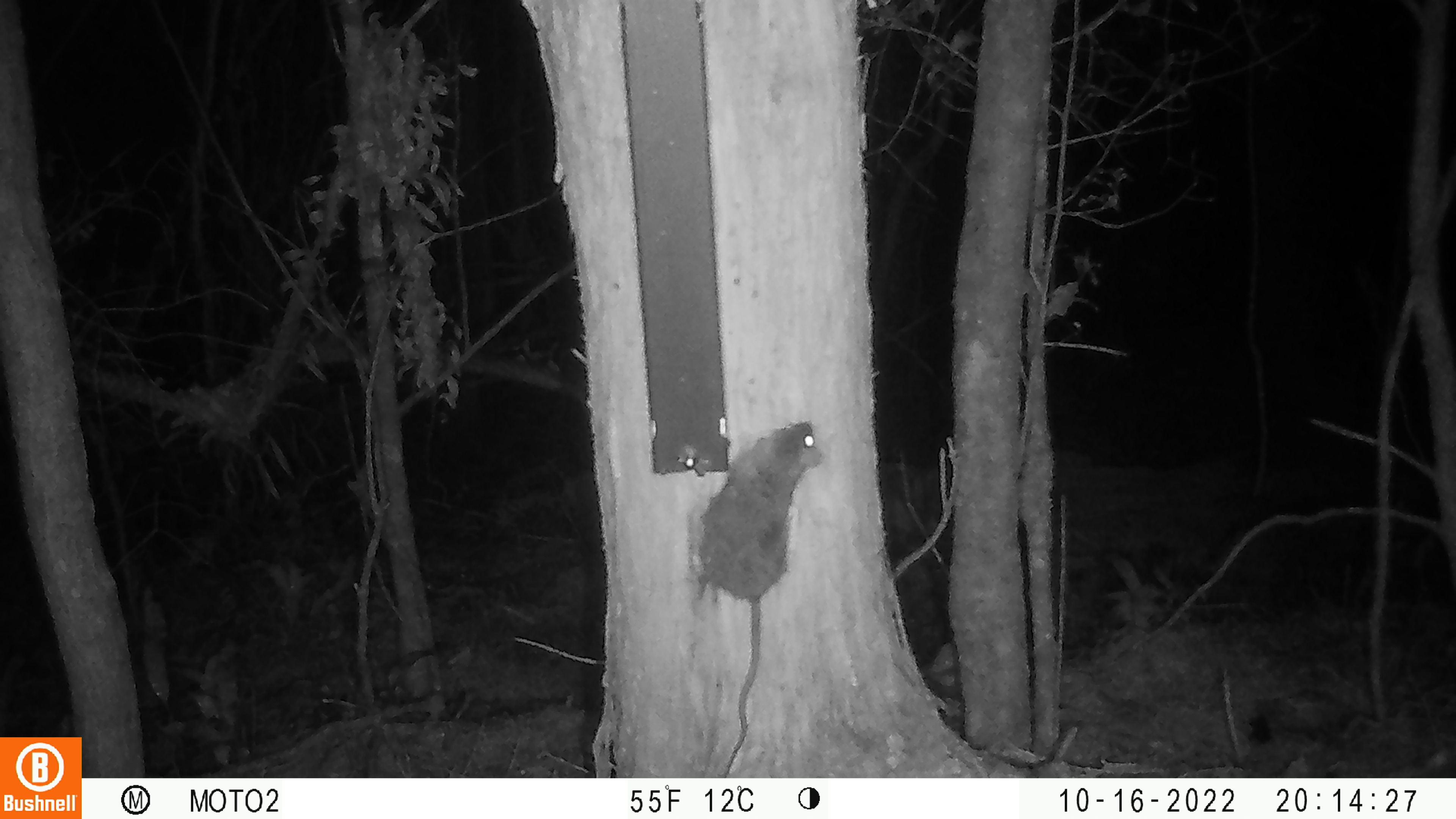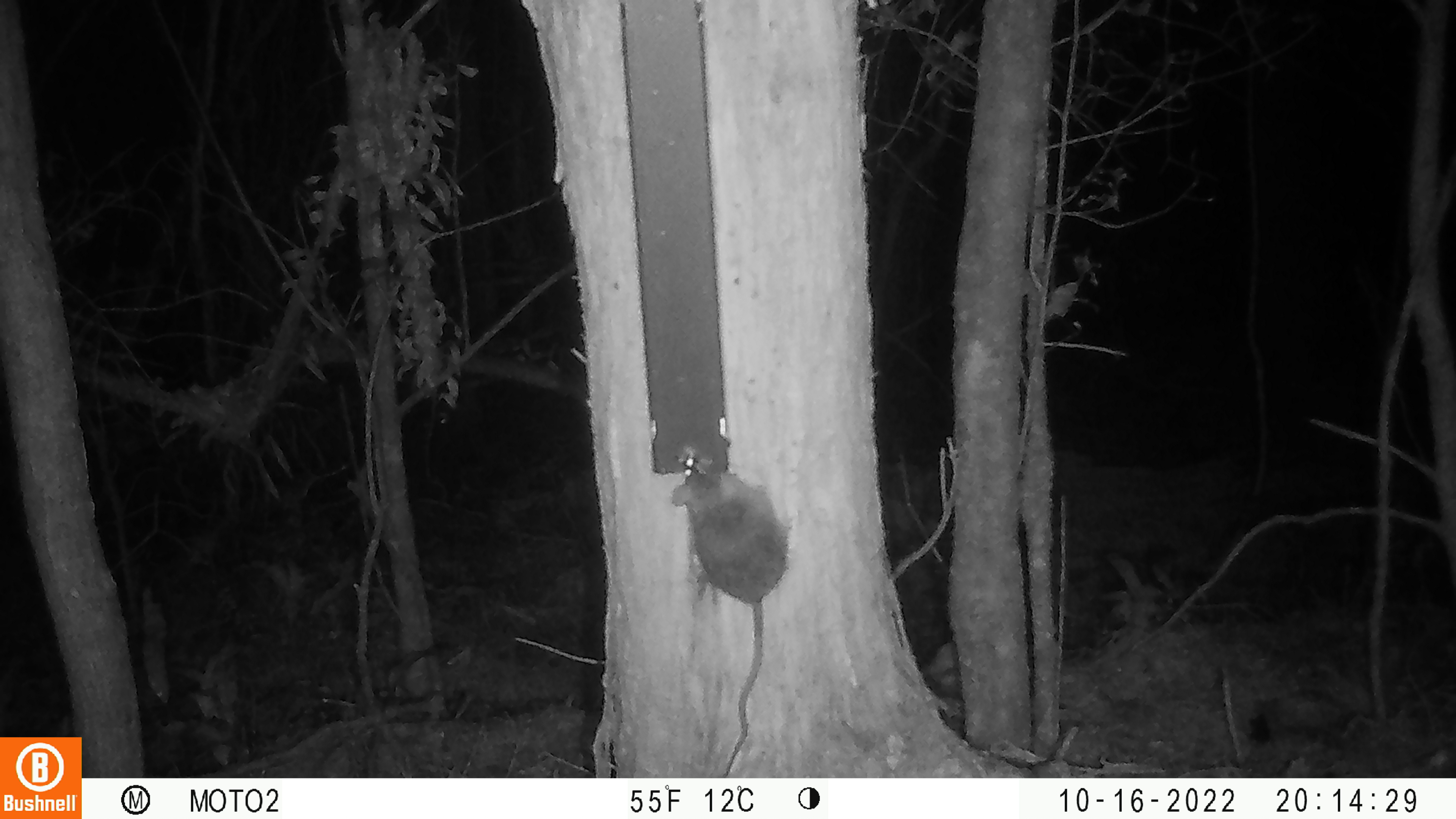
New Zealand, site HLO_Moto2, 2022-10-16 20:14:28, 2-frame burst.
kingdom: Animalia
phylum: Chordata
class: Mammalia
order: Rodentia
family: Muridae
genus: Rattus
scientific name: Rattus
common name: rat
Rat (Rattus).